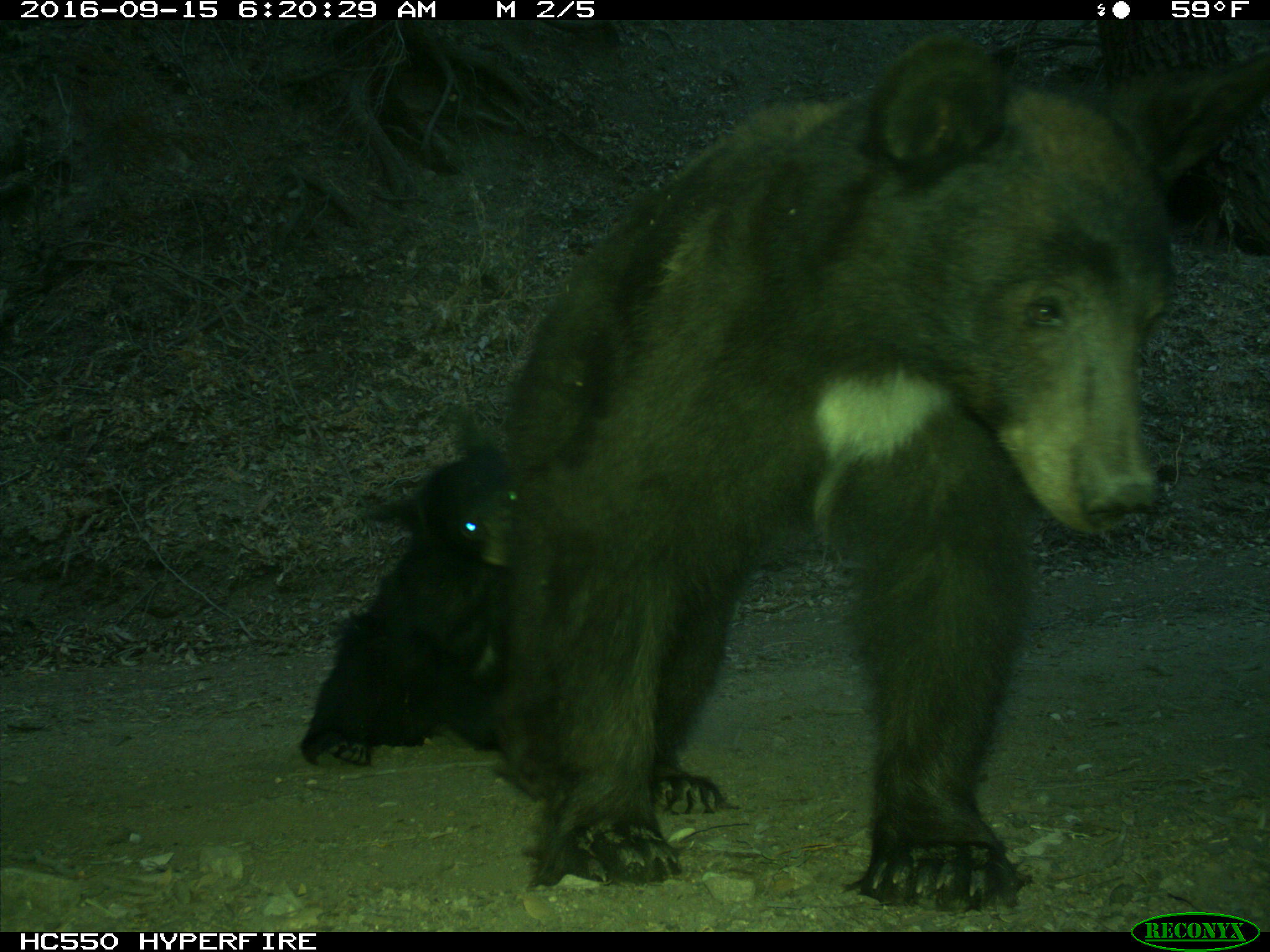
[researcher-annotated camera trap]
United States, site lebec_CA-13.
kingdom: Animalia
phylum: Chordata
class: Mammalia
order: Carnivora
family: Ursidae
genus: Ursus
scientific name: Ursus americanus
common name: american black bear